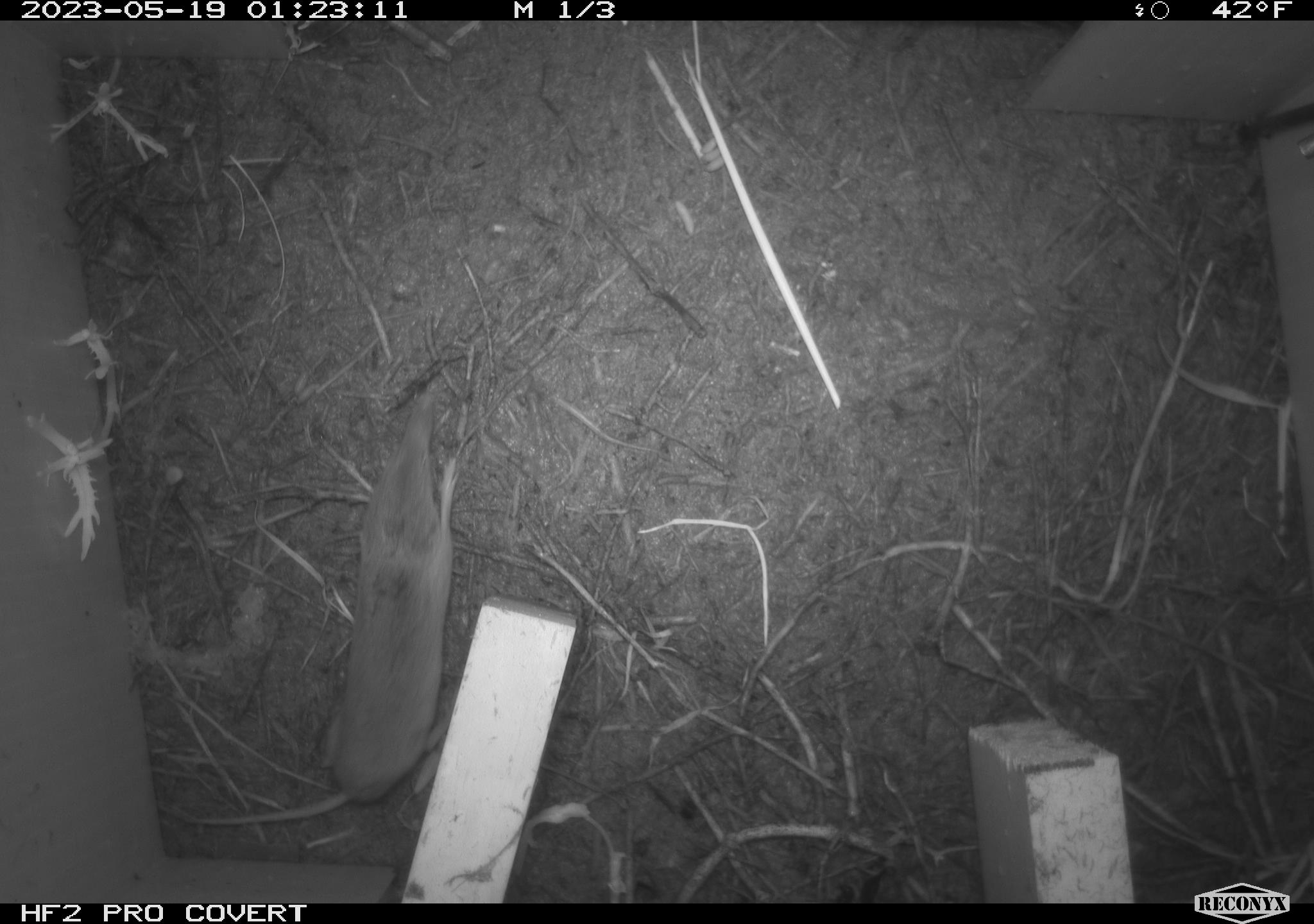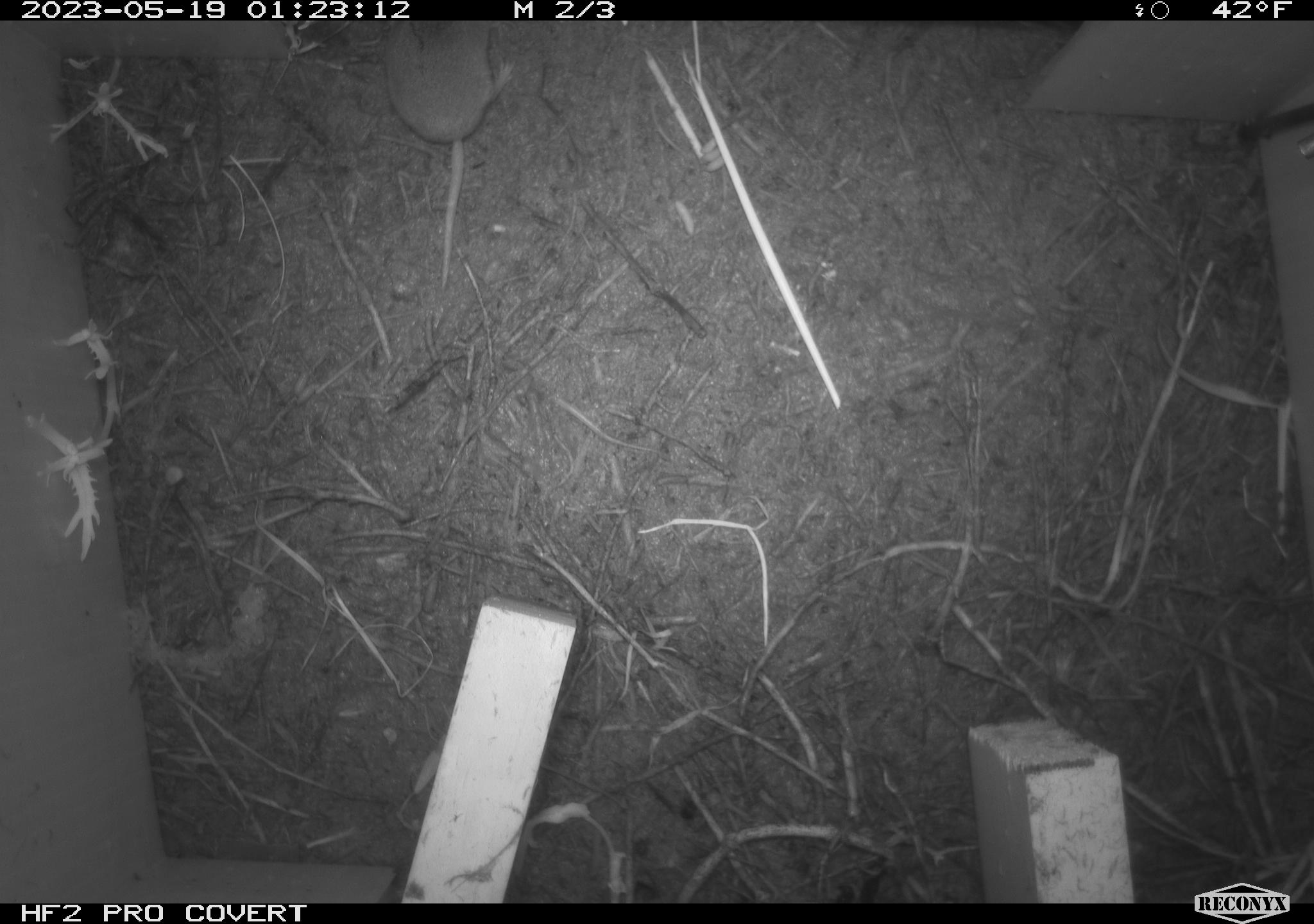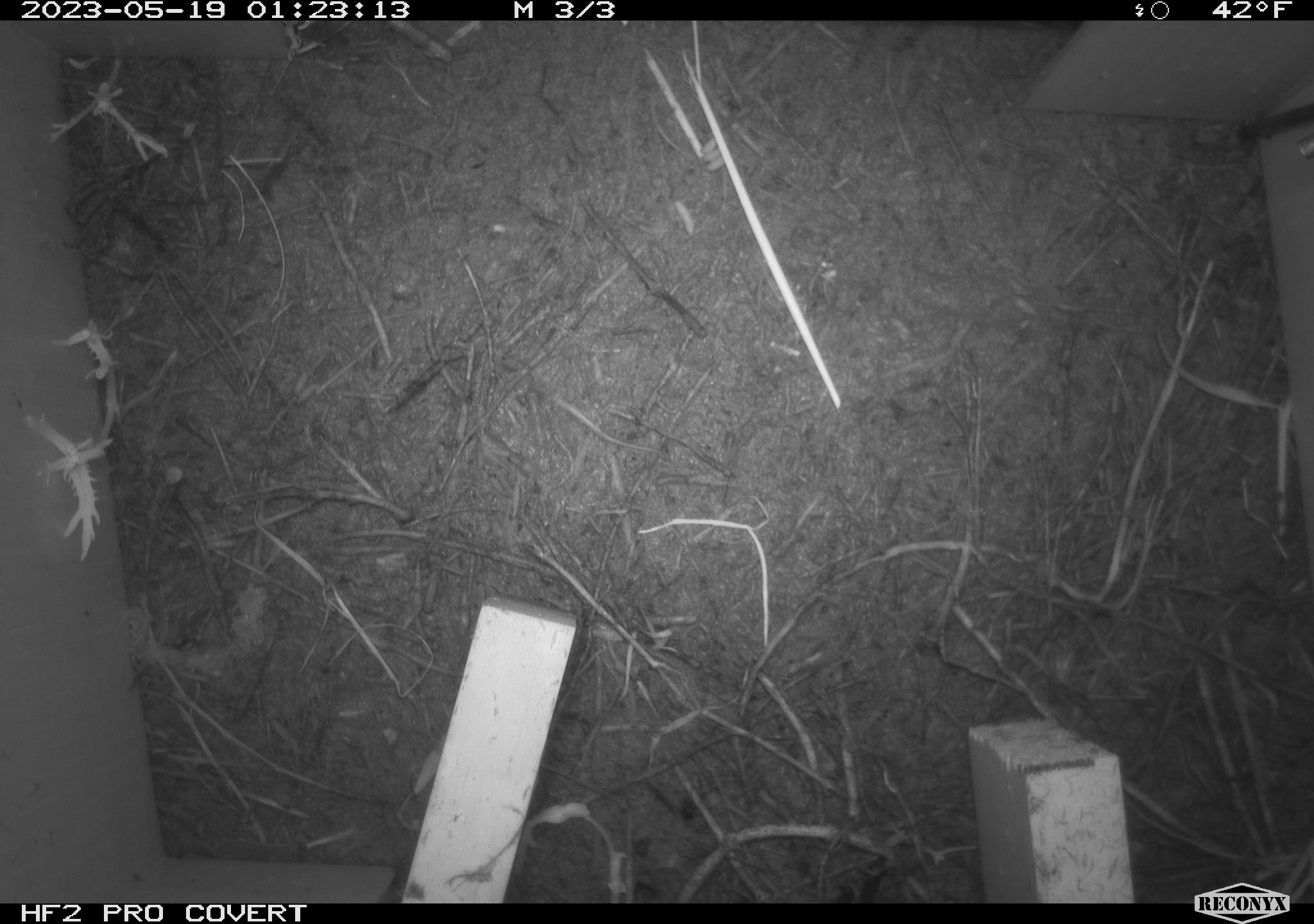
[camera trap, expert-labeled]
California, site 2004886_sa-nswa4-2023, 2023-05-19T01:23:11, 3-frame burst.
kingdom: Animalia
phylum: Chordata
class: Mammalia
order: Eulipotyphla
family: Soricidae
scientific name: Soricidae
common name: shrews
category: soricidae family